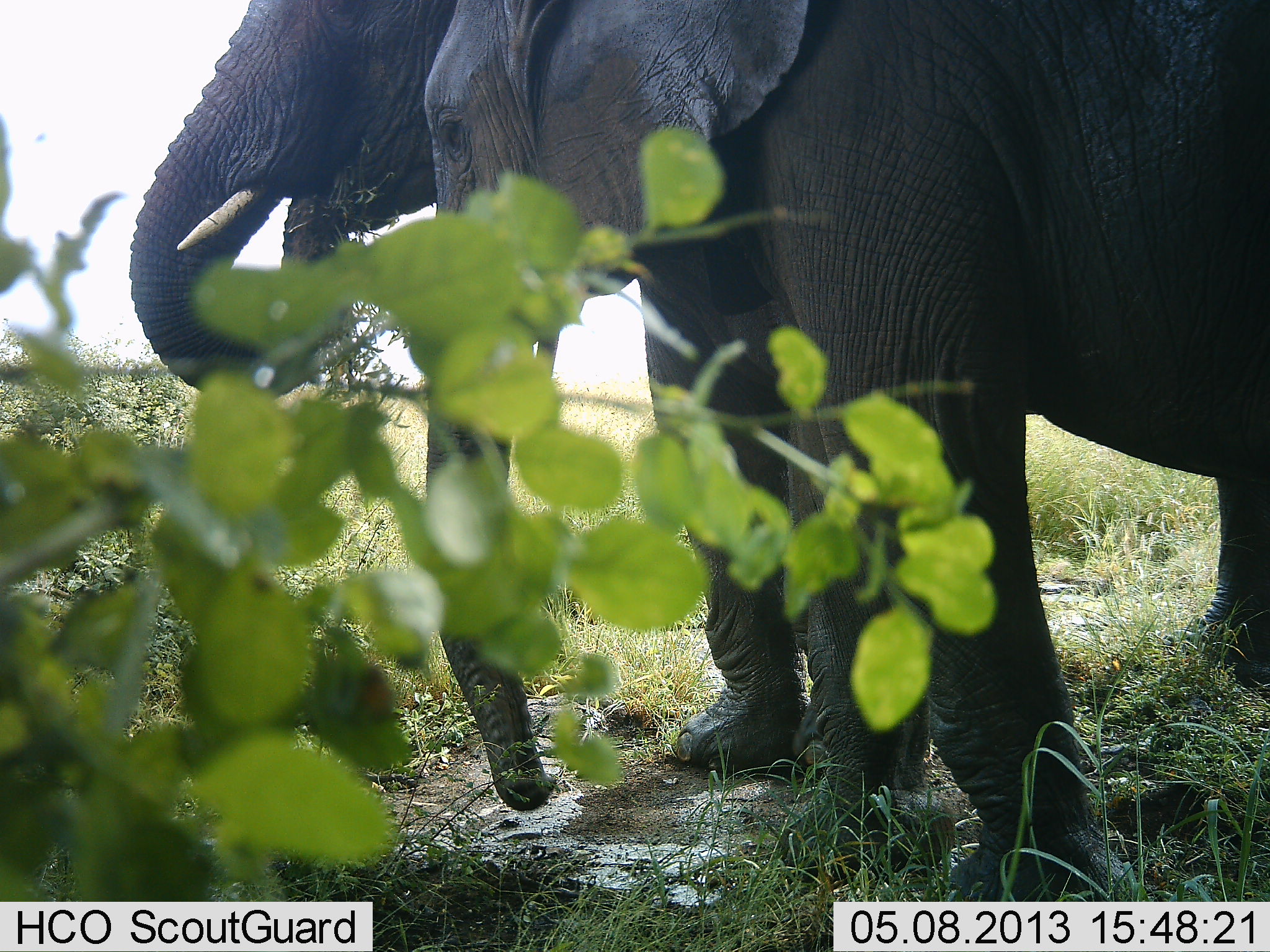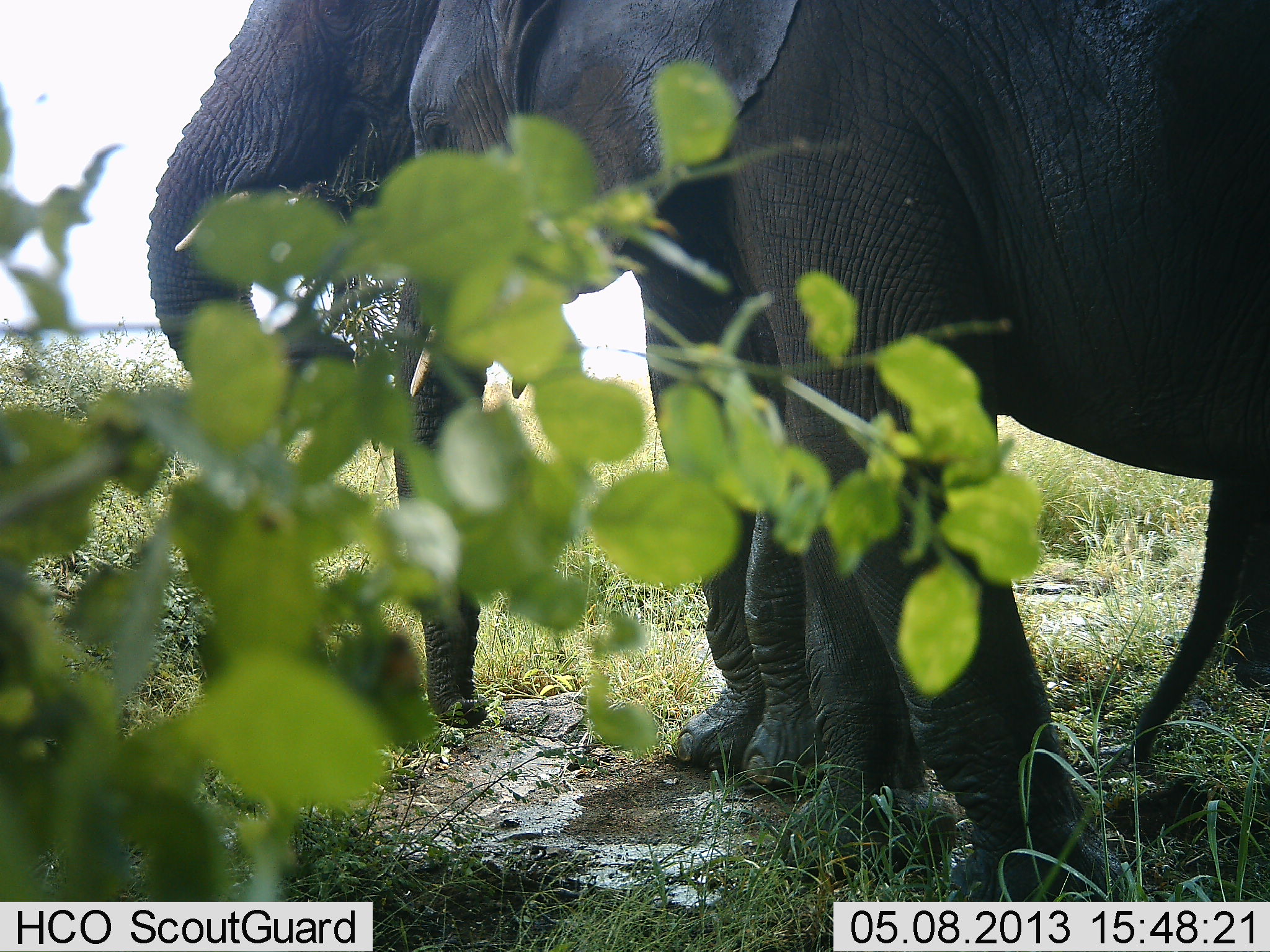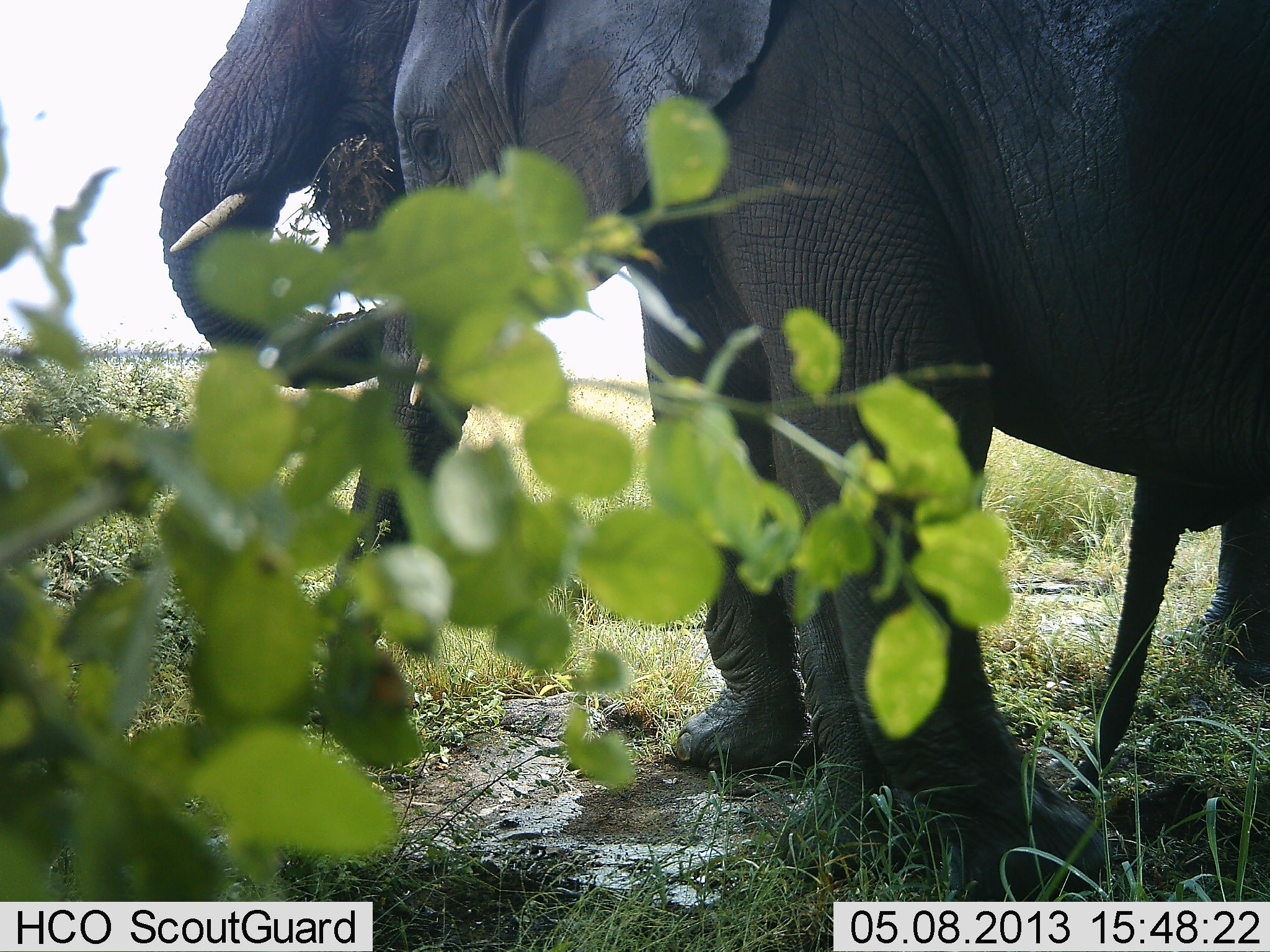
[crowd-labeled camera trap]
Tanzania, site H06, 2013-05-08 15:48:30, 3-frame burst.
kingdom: Animalia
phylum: Chordata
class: Mammalia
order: Proboscidea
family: Elephantidae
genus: Loxodonta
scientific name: Loxodonta africana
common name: african bush elephant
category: elephant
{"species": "elephant (african bush elephant) (Loxodonta africana)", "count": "2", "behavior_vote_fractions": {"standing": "82%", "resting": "0%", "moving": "9%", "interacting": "0%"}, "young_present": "27%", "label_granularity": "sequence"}